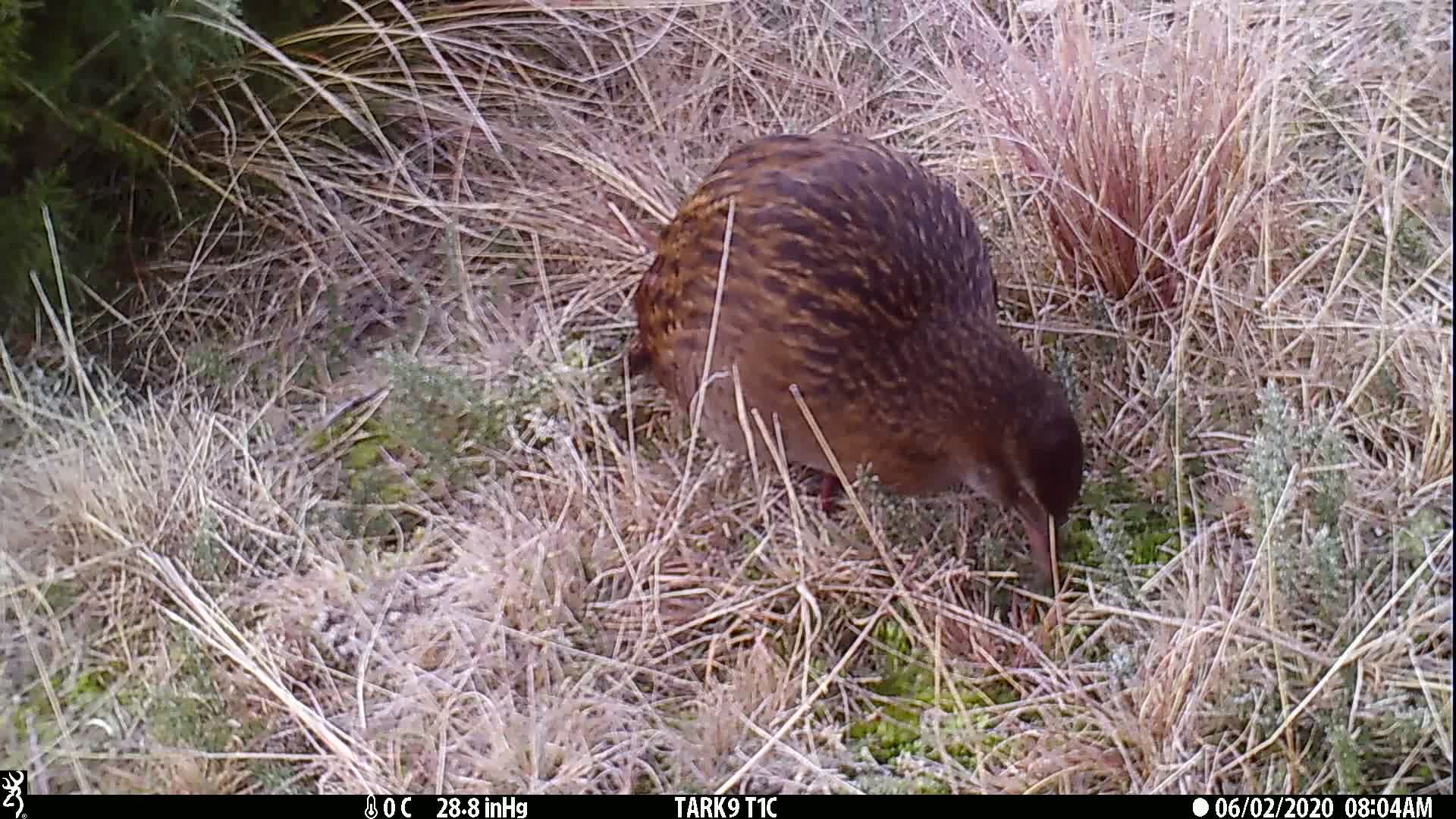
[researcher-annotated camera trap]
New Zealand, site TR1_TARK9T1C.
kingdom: Animalia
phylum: Chordata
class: Aves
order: Gruiformes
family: Rallidae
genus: Gallirallus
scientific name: Gallirallus australis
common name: weka